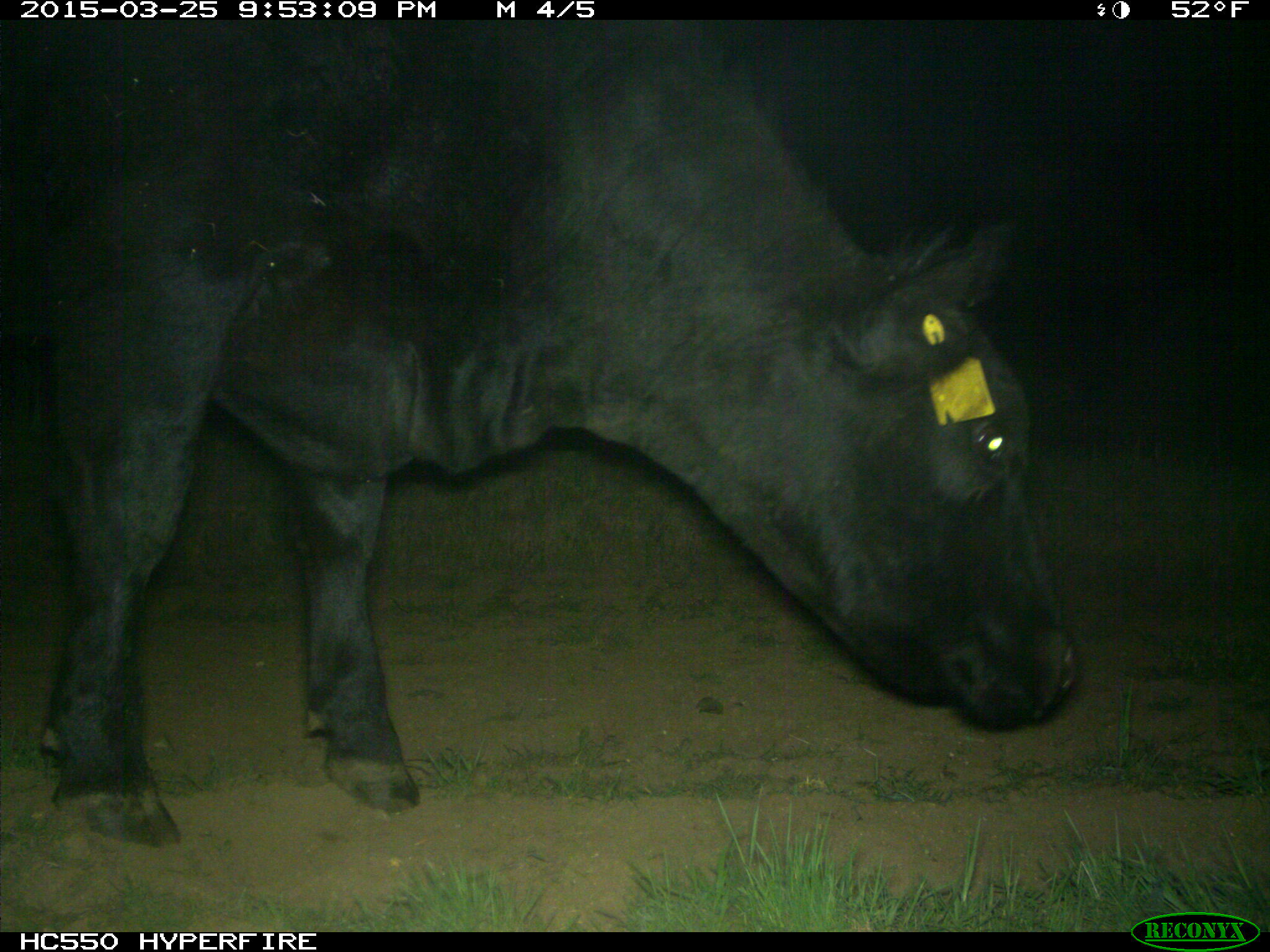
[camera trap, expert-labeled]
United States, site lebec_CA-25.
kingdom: Animalia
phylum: Chordata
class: Mammalia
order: Artiodactyla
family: Bovidae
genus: Bos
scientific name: Bos taurus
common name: domestic cow